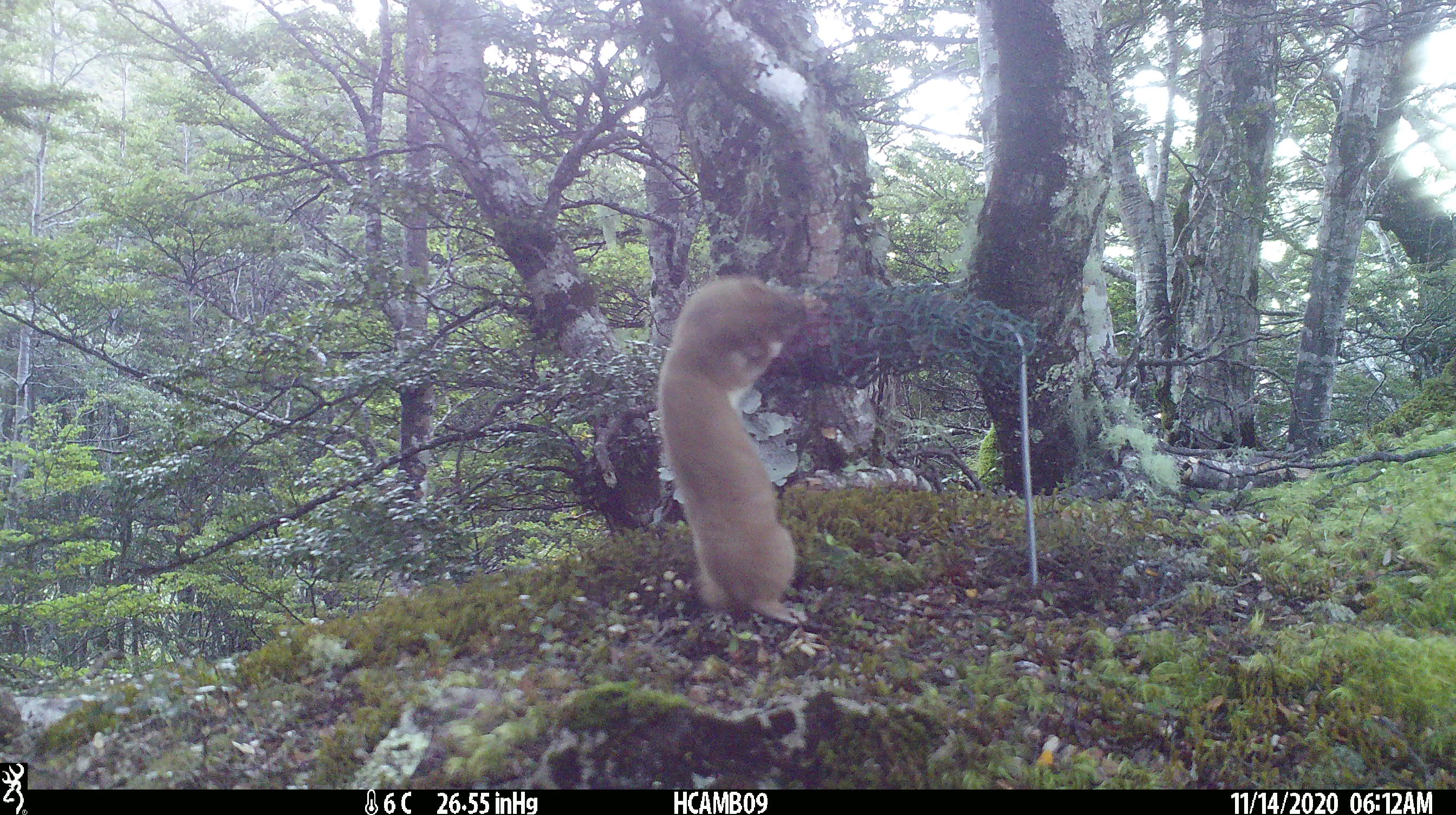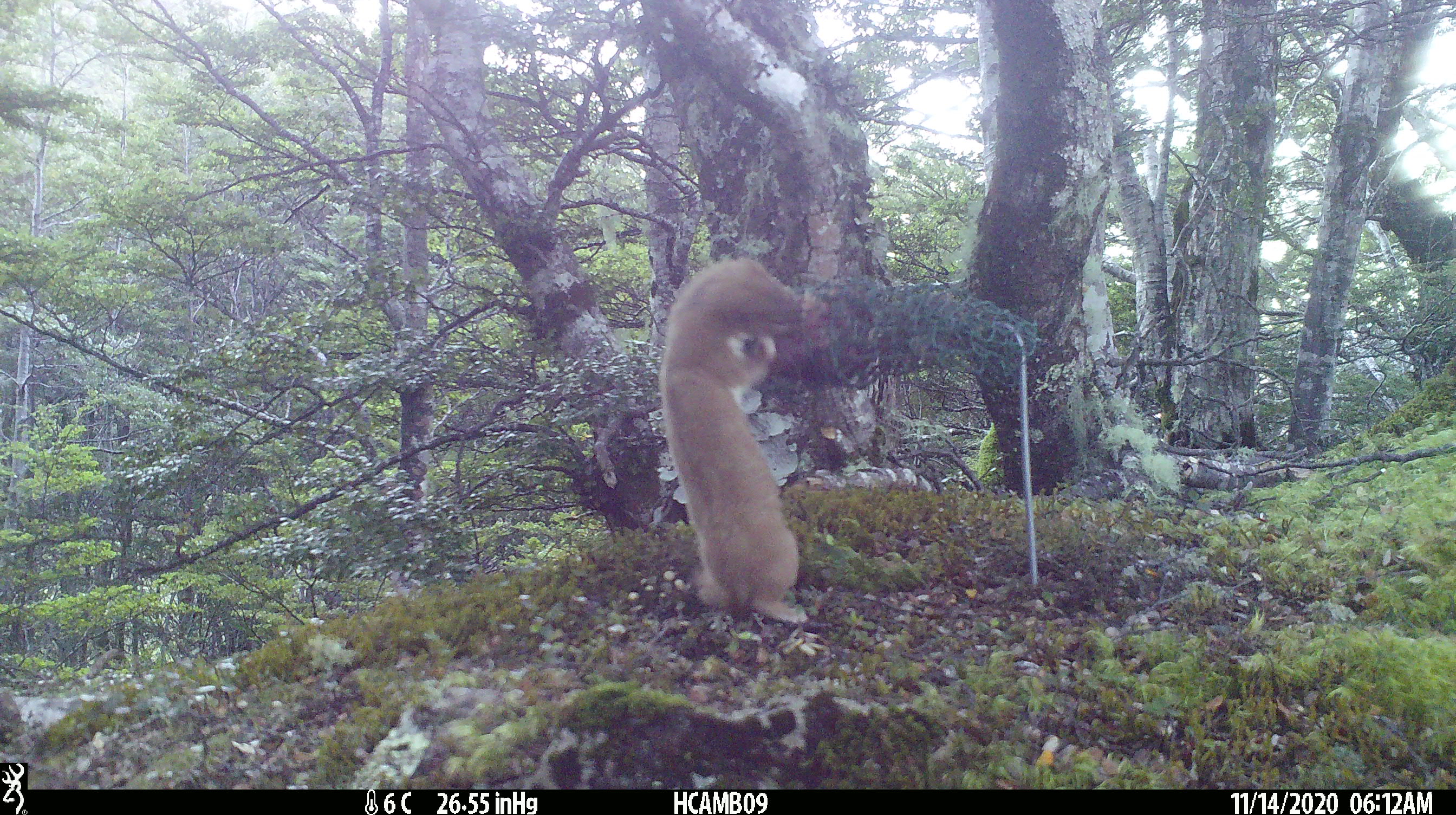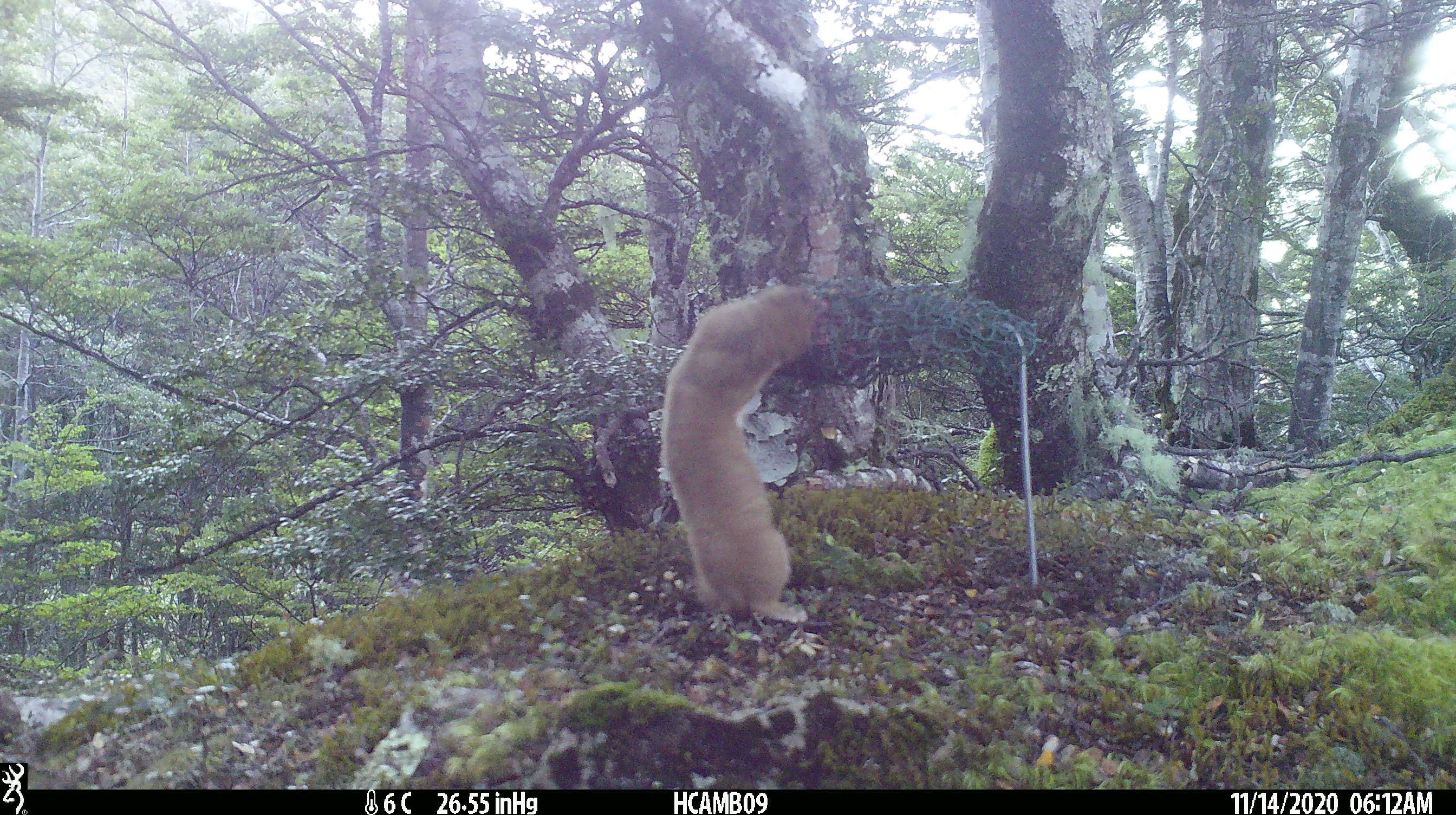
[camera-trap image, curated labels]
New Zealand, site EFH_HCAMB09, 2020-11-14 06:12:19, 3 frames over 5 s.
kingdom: Animalia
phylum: Chordata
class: Mammalia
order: Carnivora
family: Mustelidae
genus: Mustela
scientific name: Mustela nivalis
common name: least weasel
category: weasel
Weasel (least weasel) (Mustela nivalis).